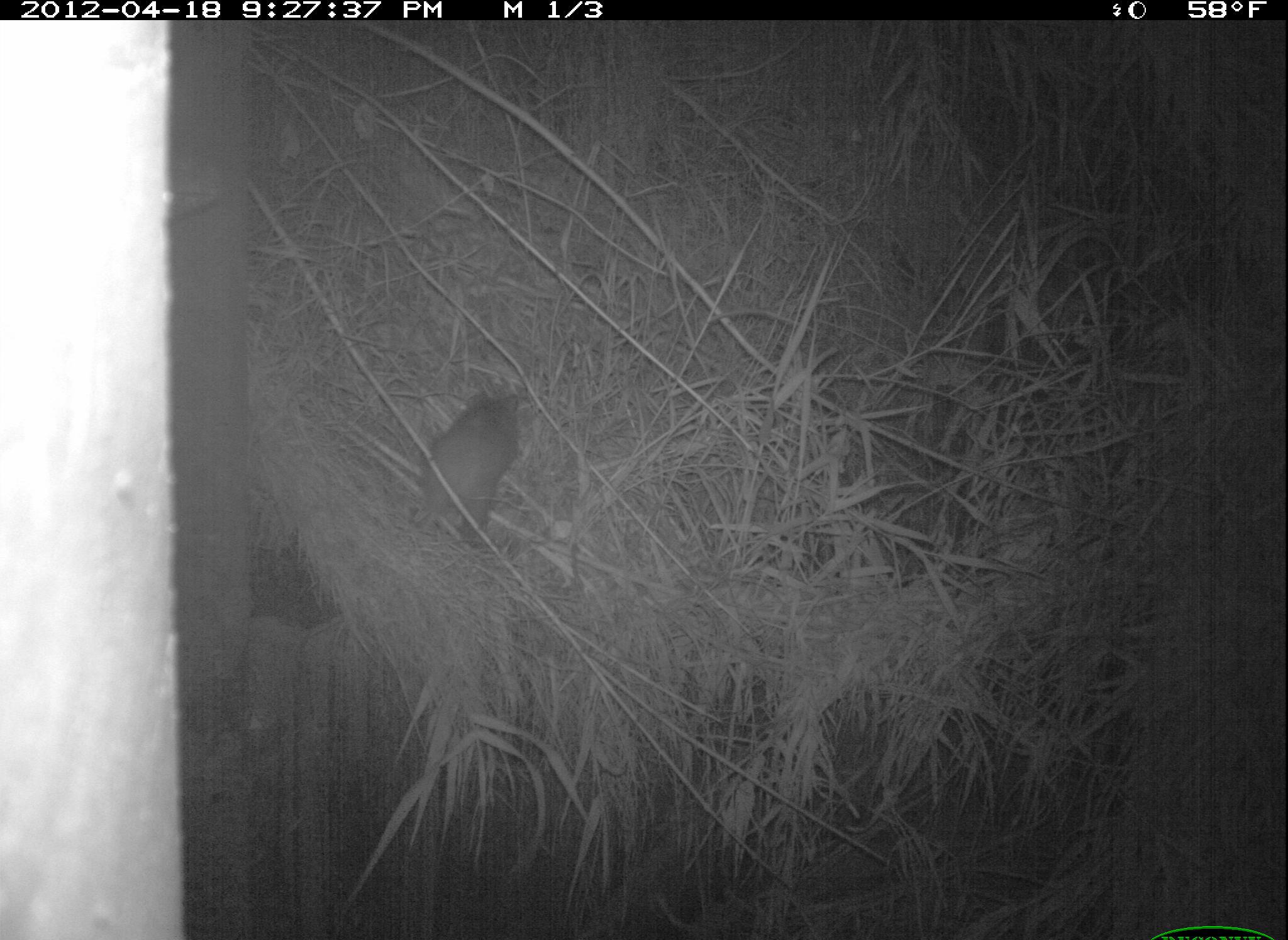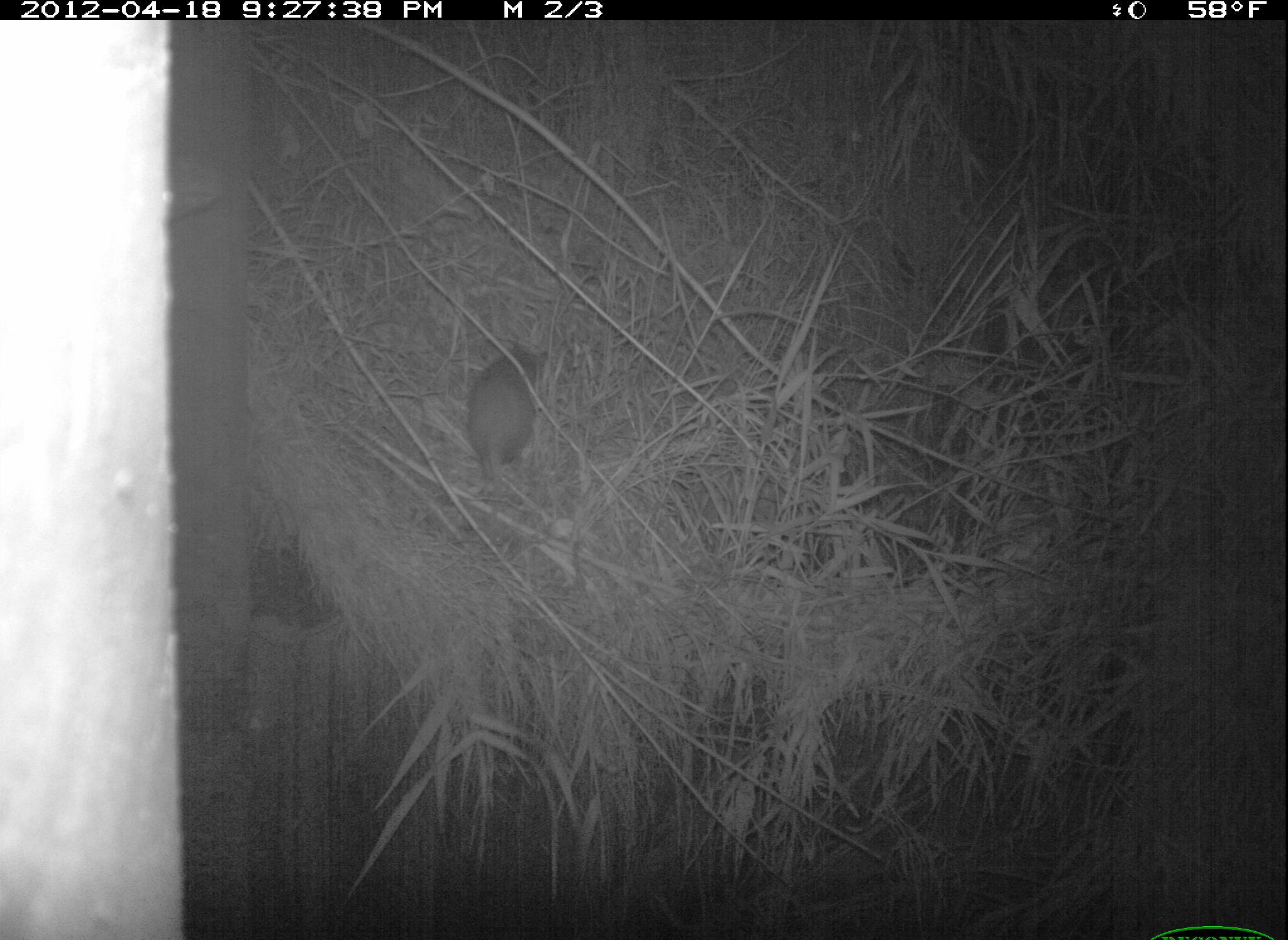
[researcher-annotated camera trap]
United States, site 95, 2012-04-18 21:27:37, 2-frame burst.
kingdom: Animalia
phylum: Chordata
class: Mammalia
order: Didelphimorphia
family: Didelphidae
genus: Didelphis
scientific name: Didelphis virginiana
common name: virginia opossum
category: opossum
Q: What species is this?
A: Opossum (virginia opossum) (Didelphis virginiana).